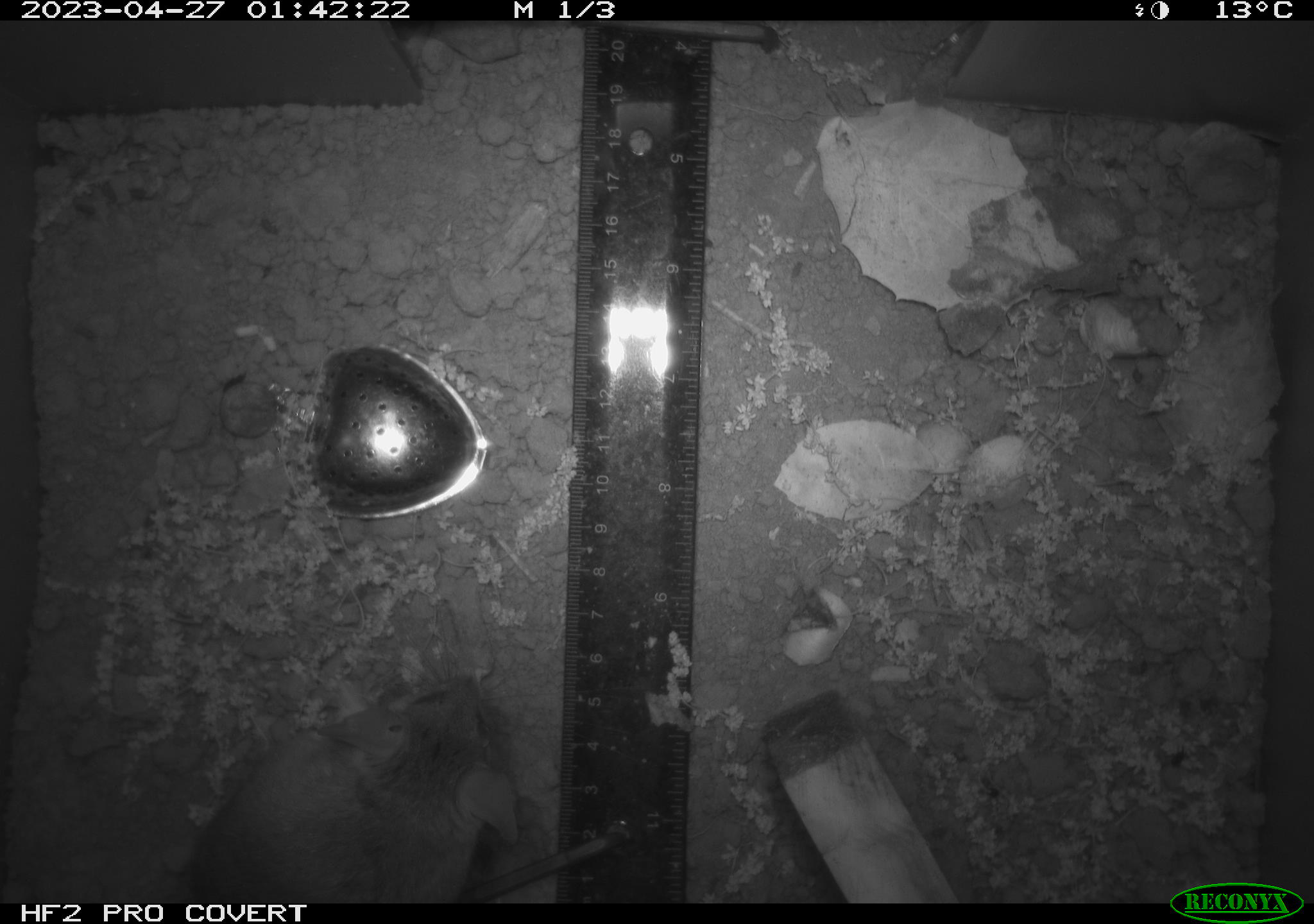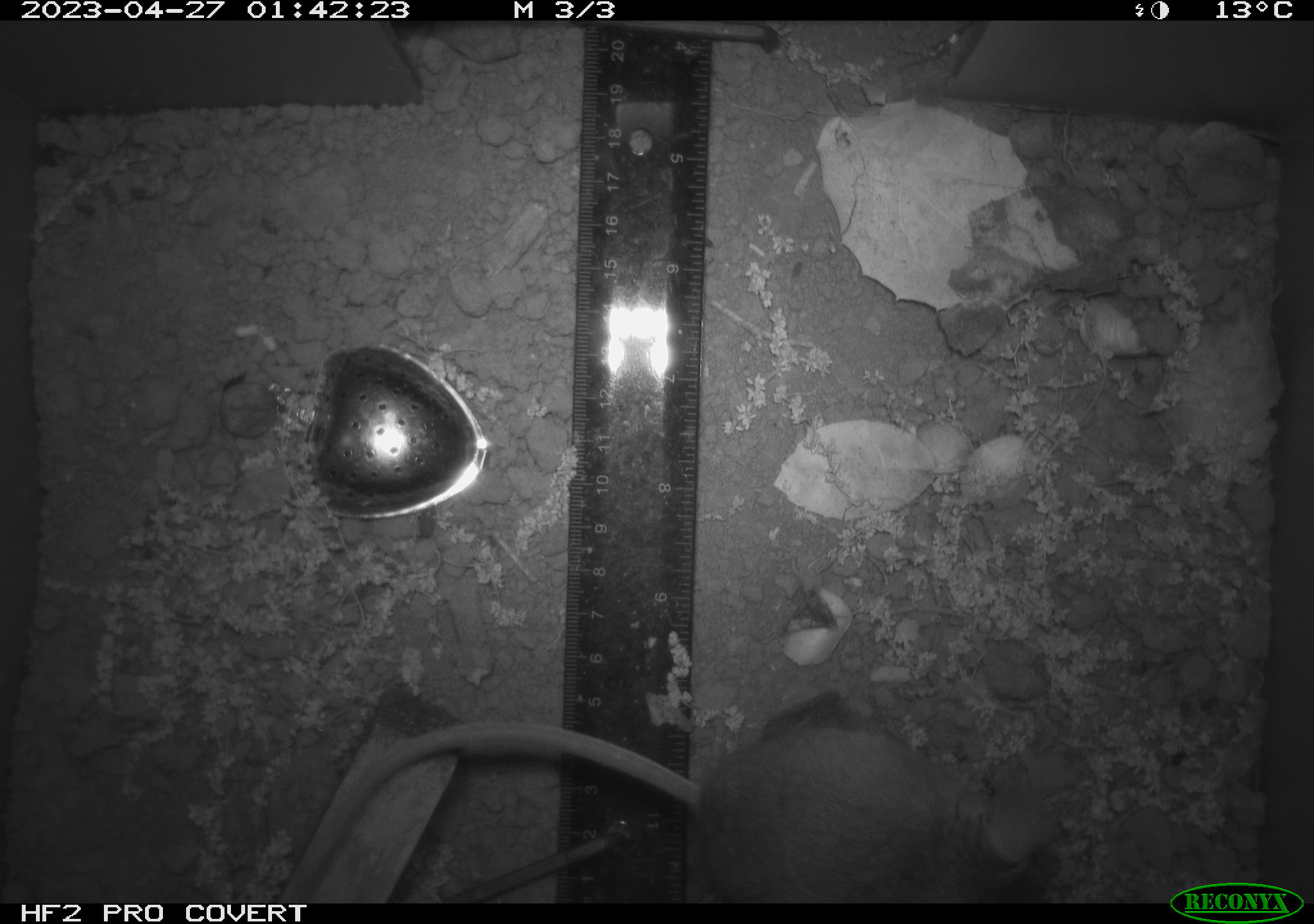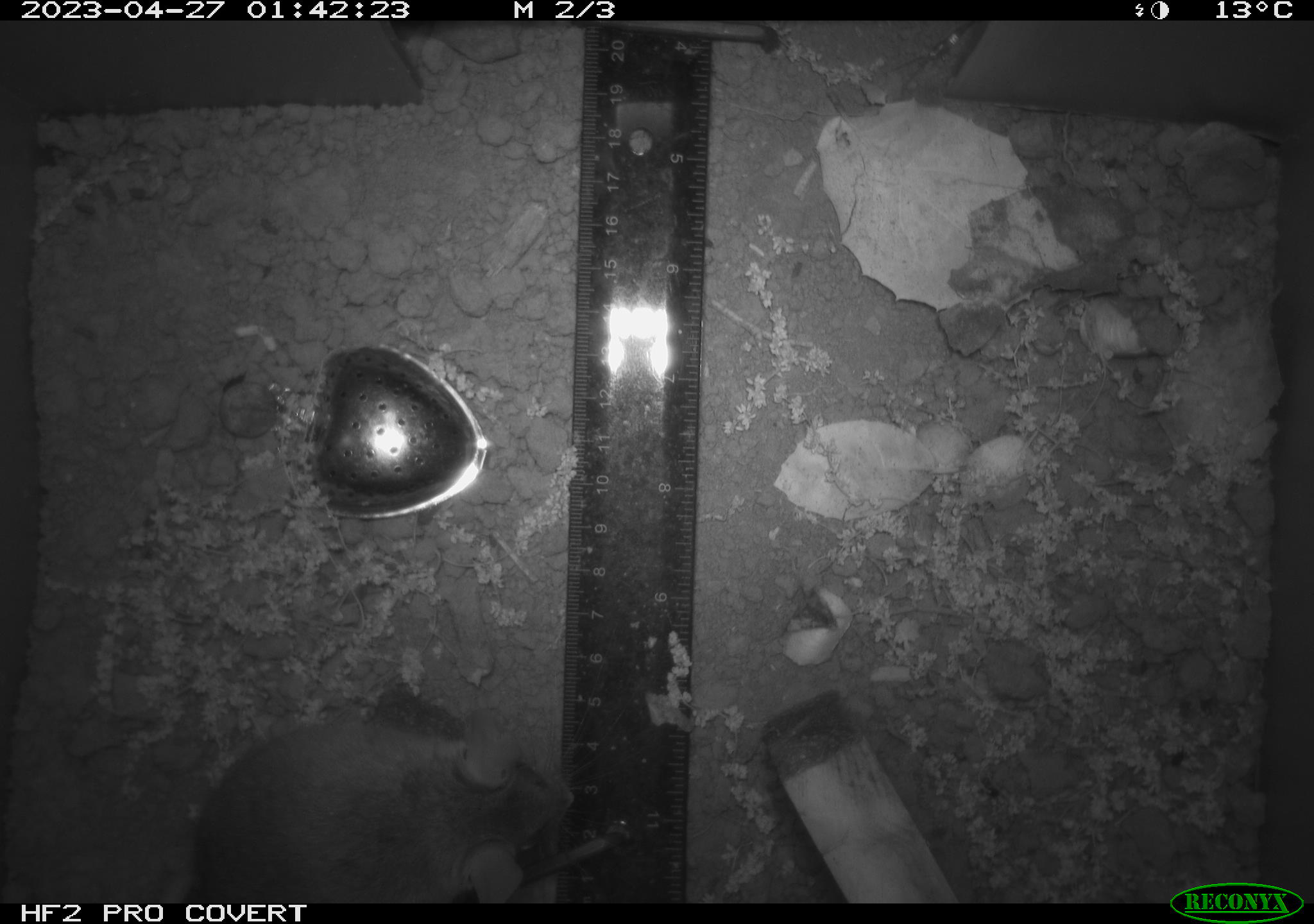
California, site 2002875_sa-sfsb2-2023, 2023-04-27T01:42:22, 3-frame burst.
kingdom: Animalia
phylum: Chordata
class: Mammalia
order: Rodentia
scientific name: Rodentia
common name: mouse species